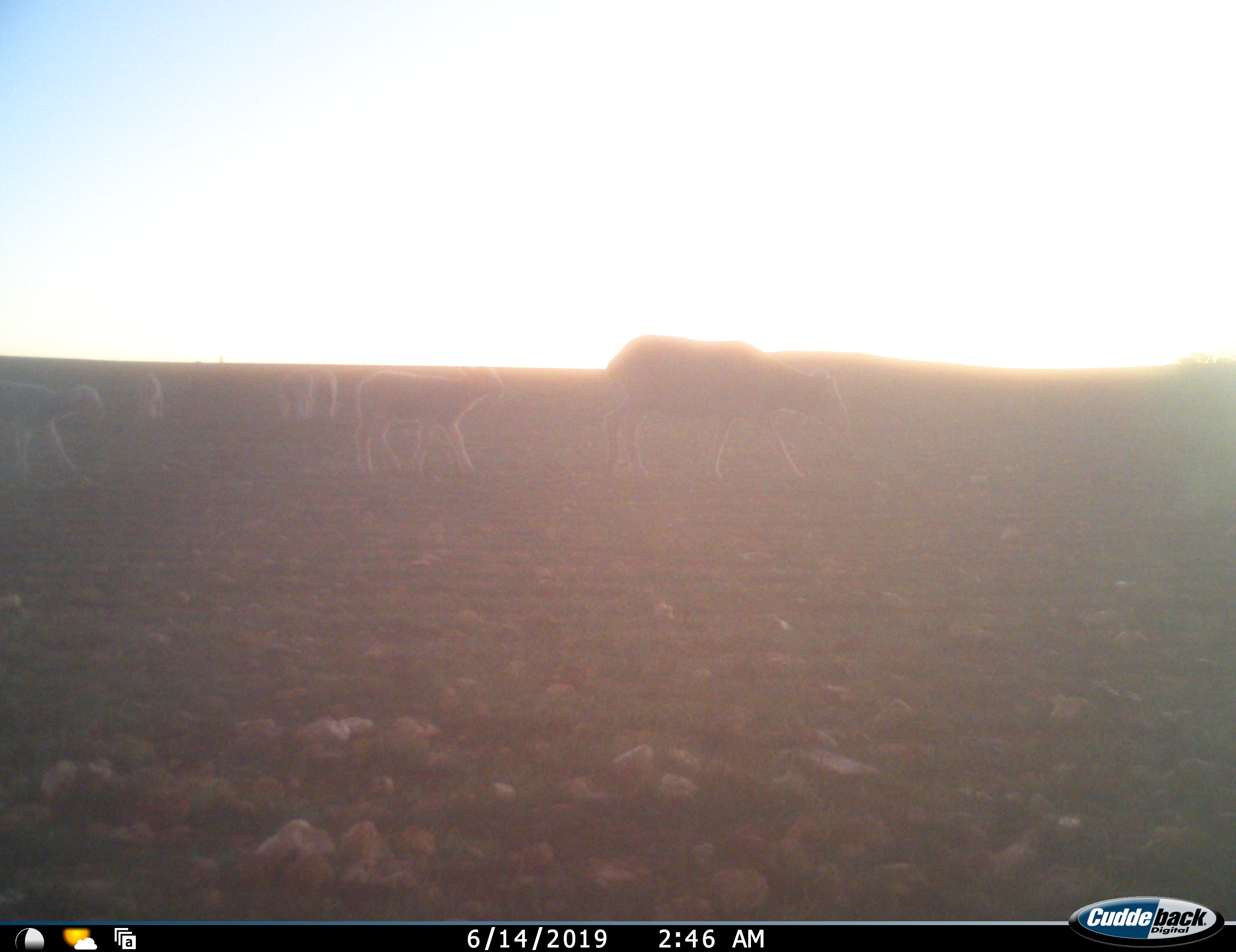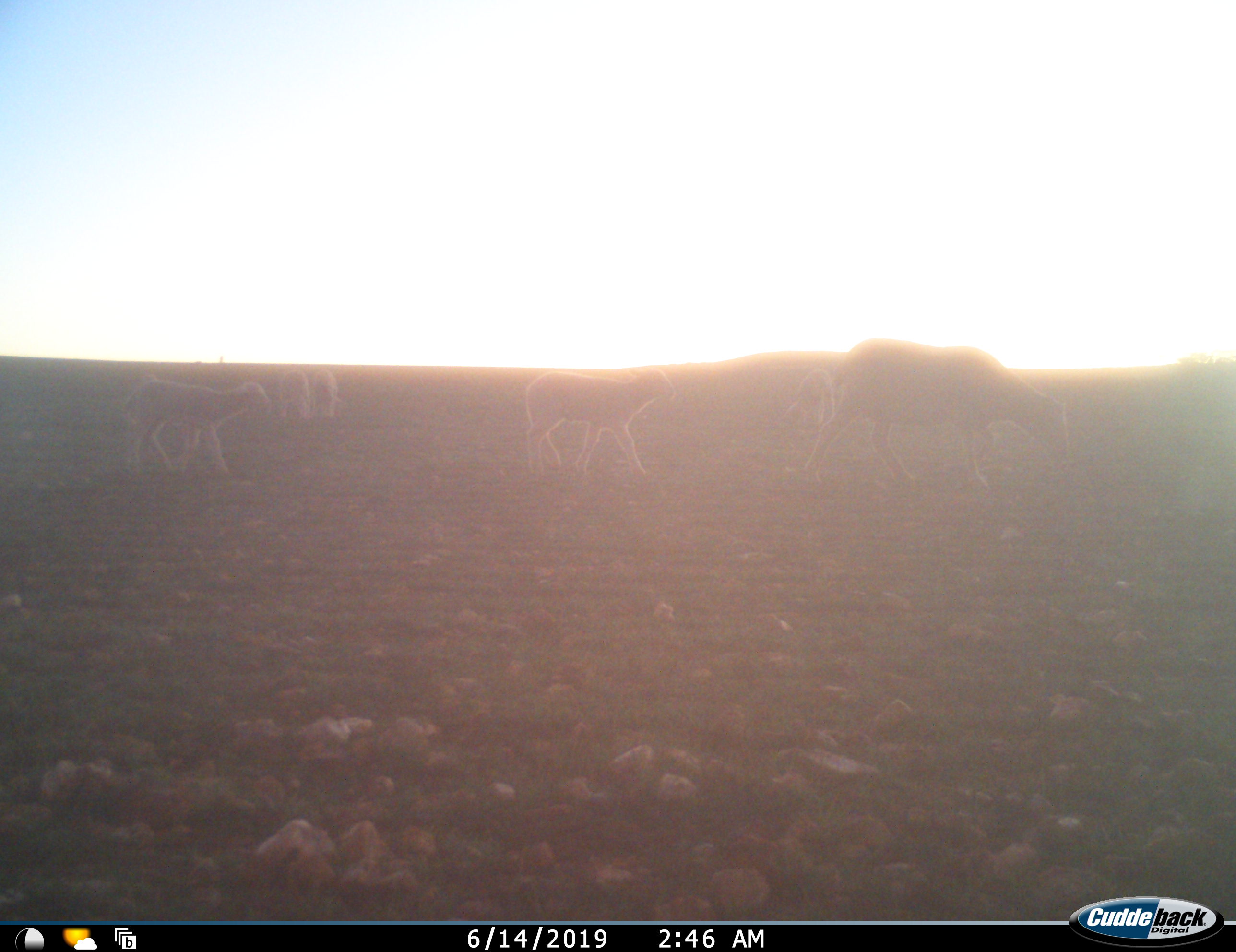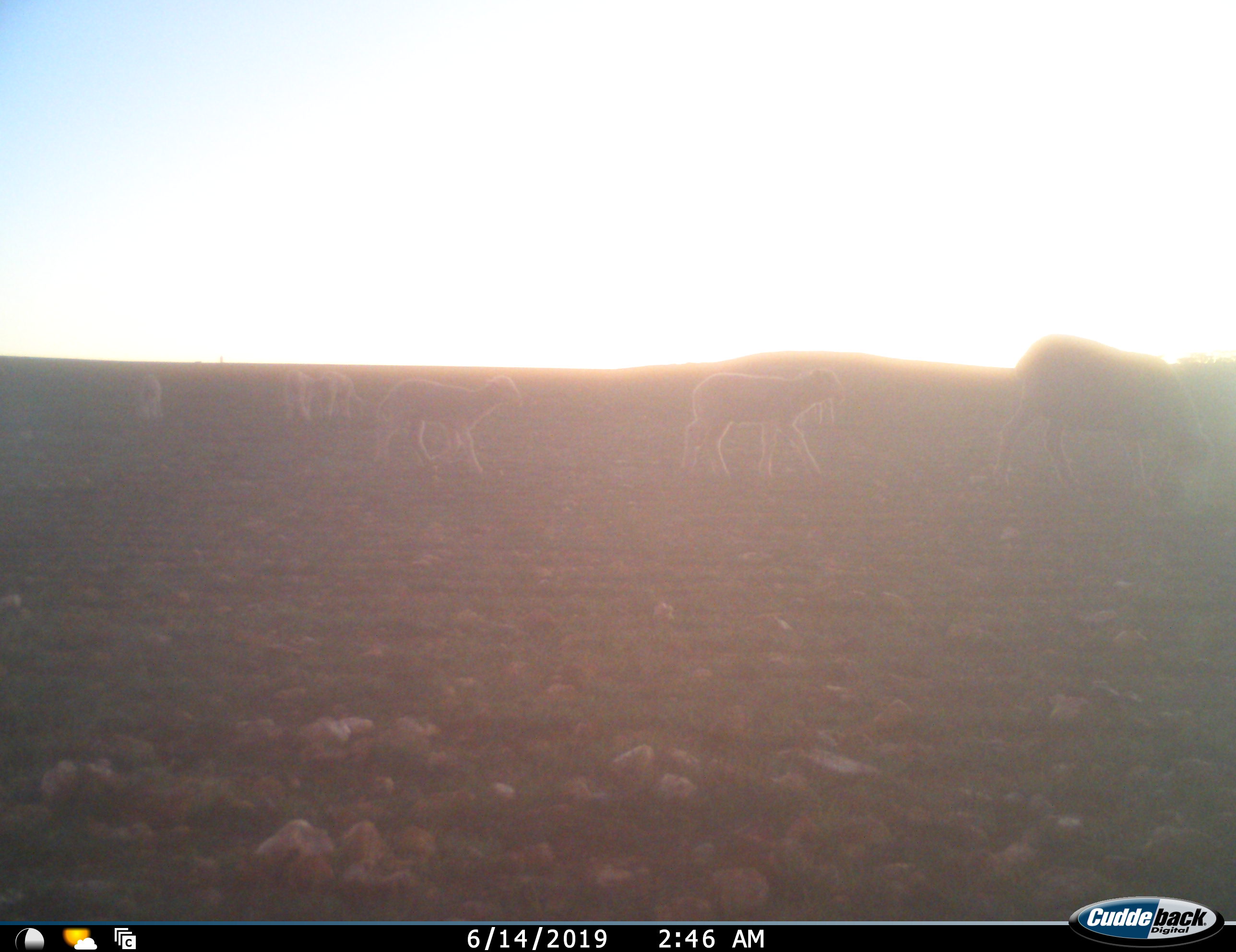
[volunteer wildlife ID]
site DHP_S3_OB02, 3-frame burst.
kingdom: Animalia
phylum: Chordata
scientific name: Vertebrata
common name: domestic animal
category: domesticanimal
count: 7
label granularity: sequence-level